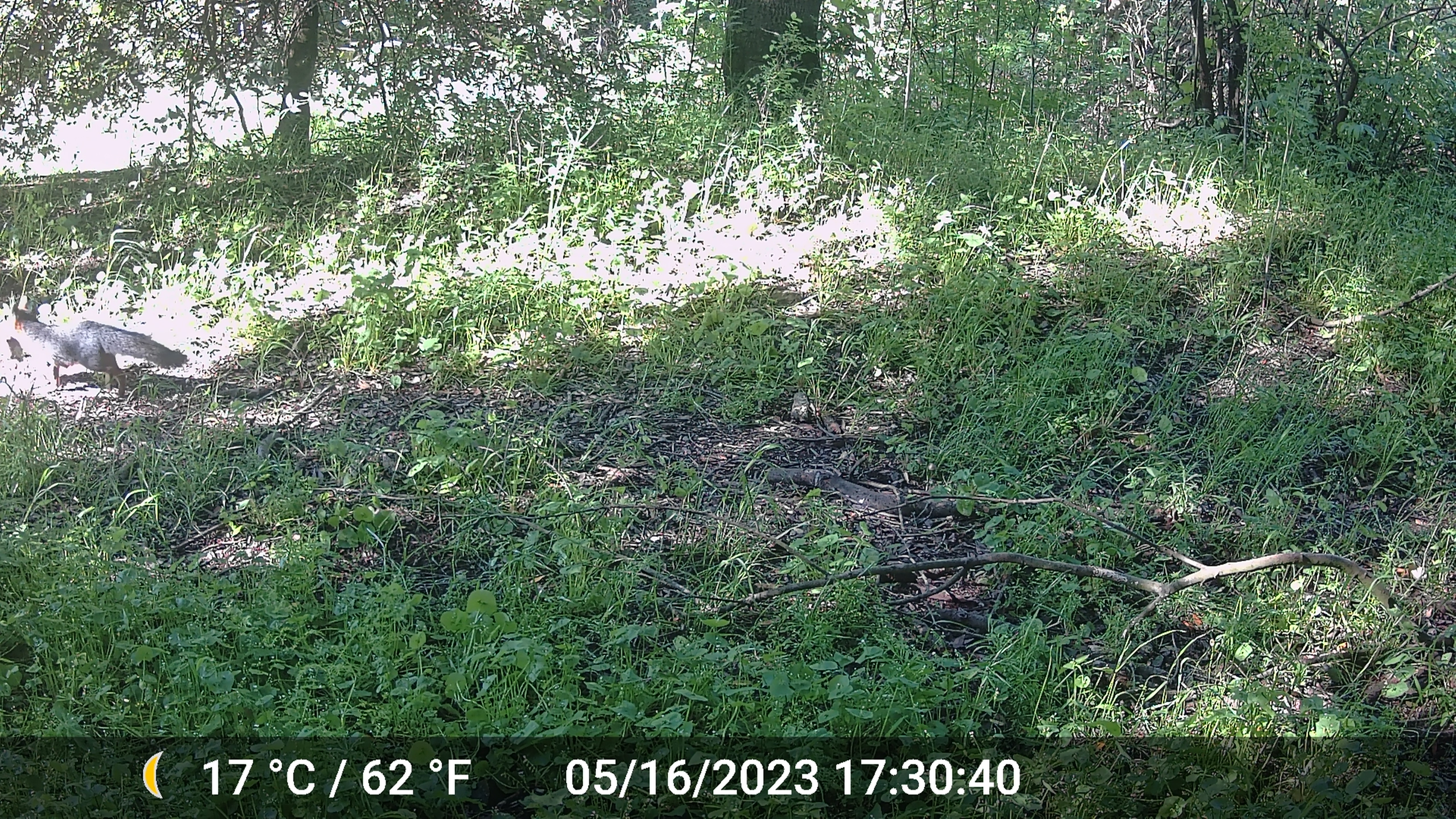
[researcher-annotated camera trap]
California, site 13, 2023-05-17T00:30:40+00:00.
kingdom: Animalia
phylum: Chordata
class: Mammalia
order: Carnivora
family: Canidae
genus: Urocyon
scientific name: Urocyon cinereoargenteus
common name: gray fox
Gray fox (Urocyon cinereoargenteus).